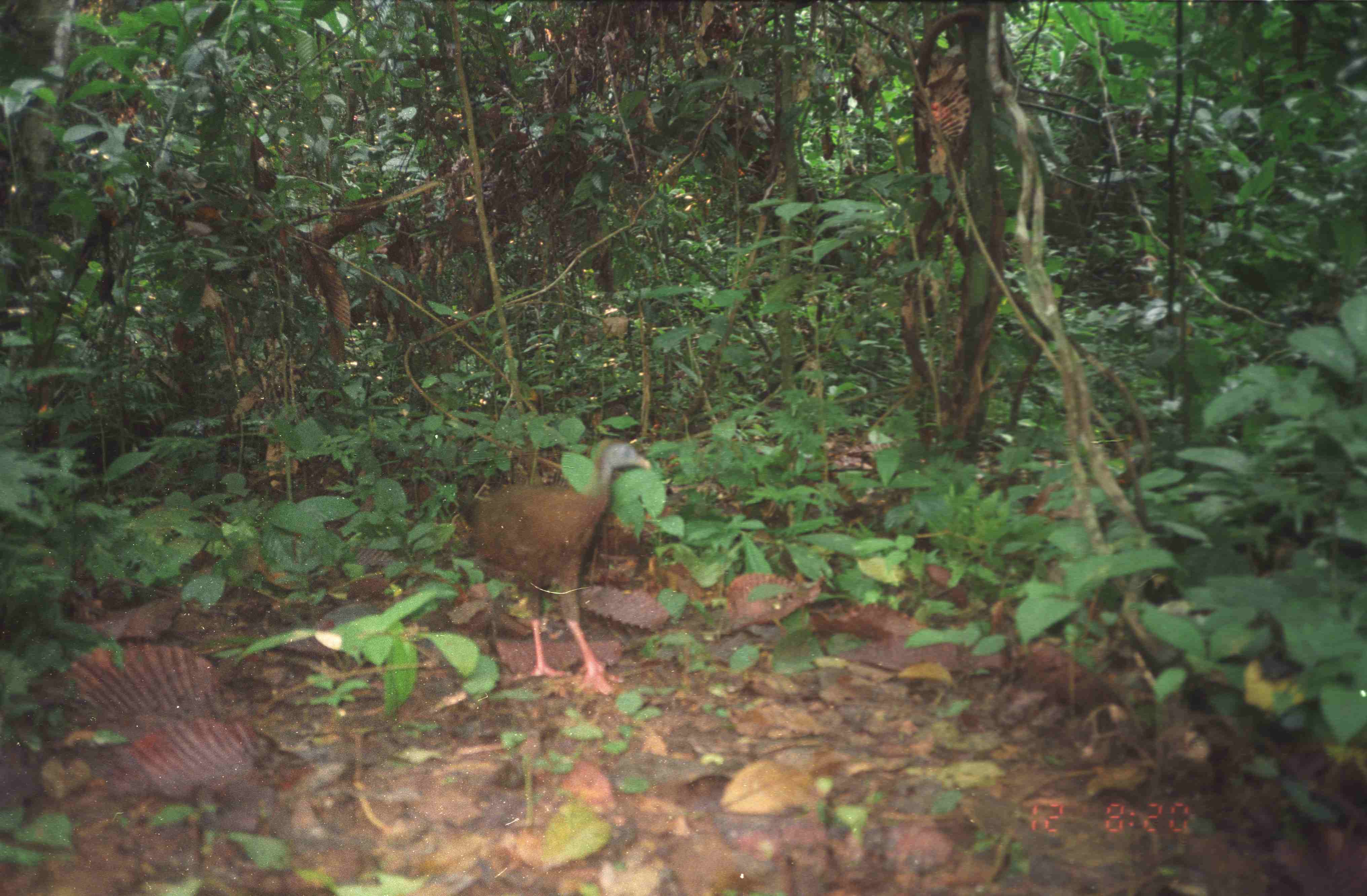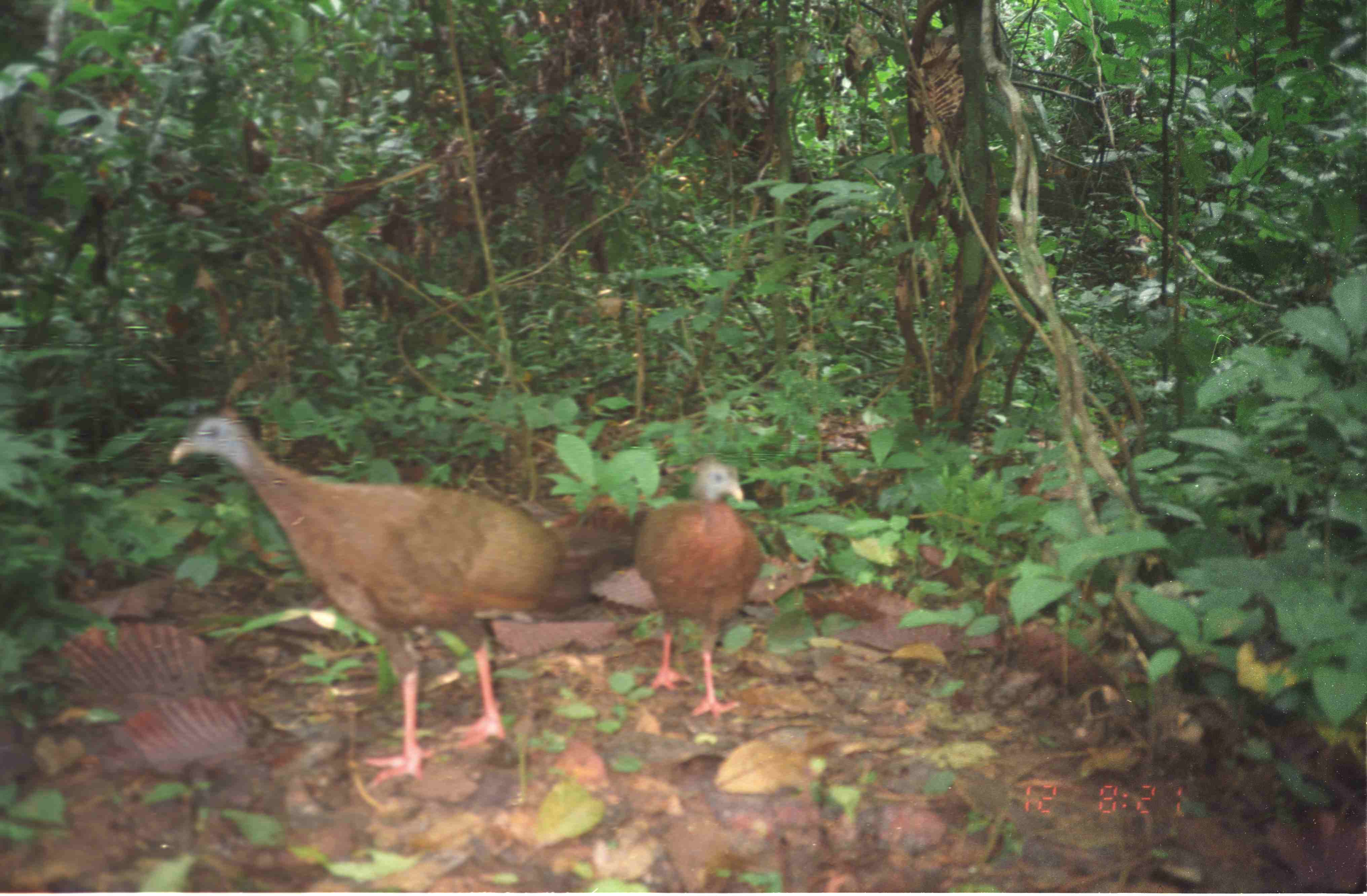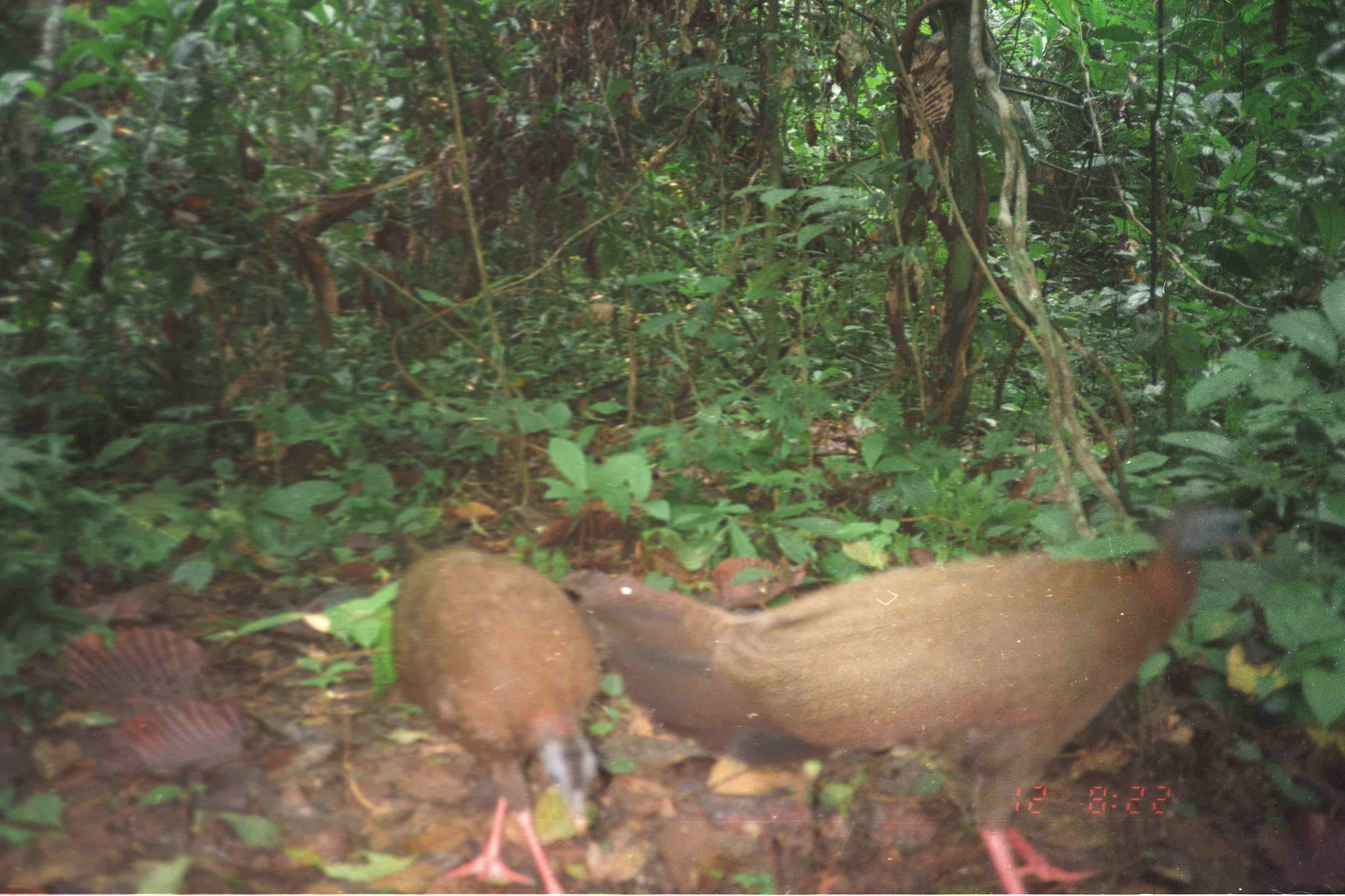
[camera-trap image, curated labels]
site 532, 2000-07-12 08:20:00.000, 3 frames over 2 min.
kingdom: Animalia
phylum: Chordata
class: Aves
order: Galliformes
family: Phasianidae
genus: Argusianus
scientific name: Argusianus argus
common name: great argus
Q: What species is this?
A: Argusianus argus (great argus).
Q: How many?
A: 1.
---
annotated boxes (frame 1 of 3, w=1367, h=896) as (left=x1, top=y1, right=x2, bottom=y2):
argusianus argus: (left=458, top=437, right=651, bottom=696)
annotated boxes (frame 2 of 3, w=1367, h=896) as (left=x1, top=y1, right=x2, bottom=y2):
argusianus argus: (left=168, top=413, right=630, bottom=789); (left=632, top=456, right=765, bottom=720)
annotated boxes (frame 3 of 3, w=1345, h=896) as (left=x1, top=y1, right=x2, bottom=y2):
argusianus argus: (left=557, top=503, right=1261, bottom=892); (left=388, top=548, right=600, bottom=892)